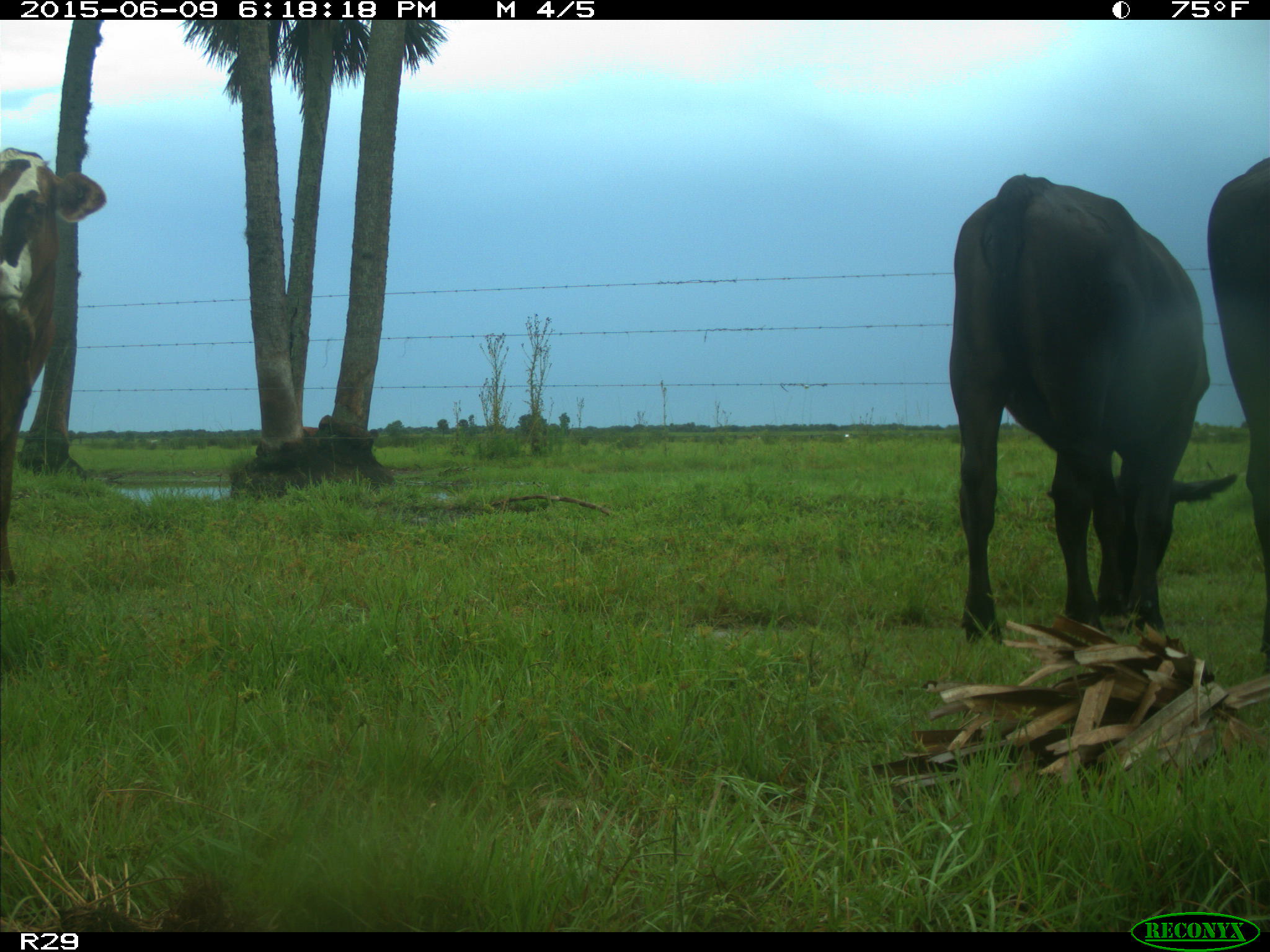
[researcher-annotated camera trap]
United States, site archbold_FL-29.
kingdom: Animalia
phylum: Chordata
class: Mammalia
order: Artiodactyla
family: Bovidae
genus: Bos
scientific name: Bos taurus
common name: domestic cow